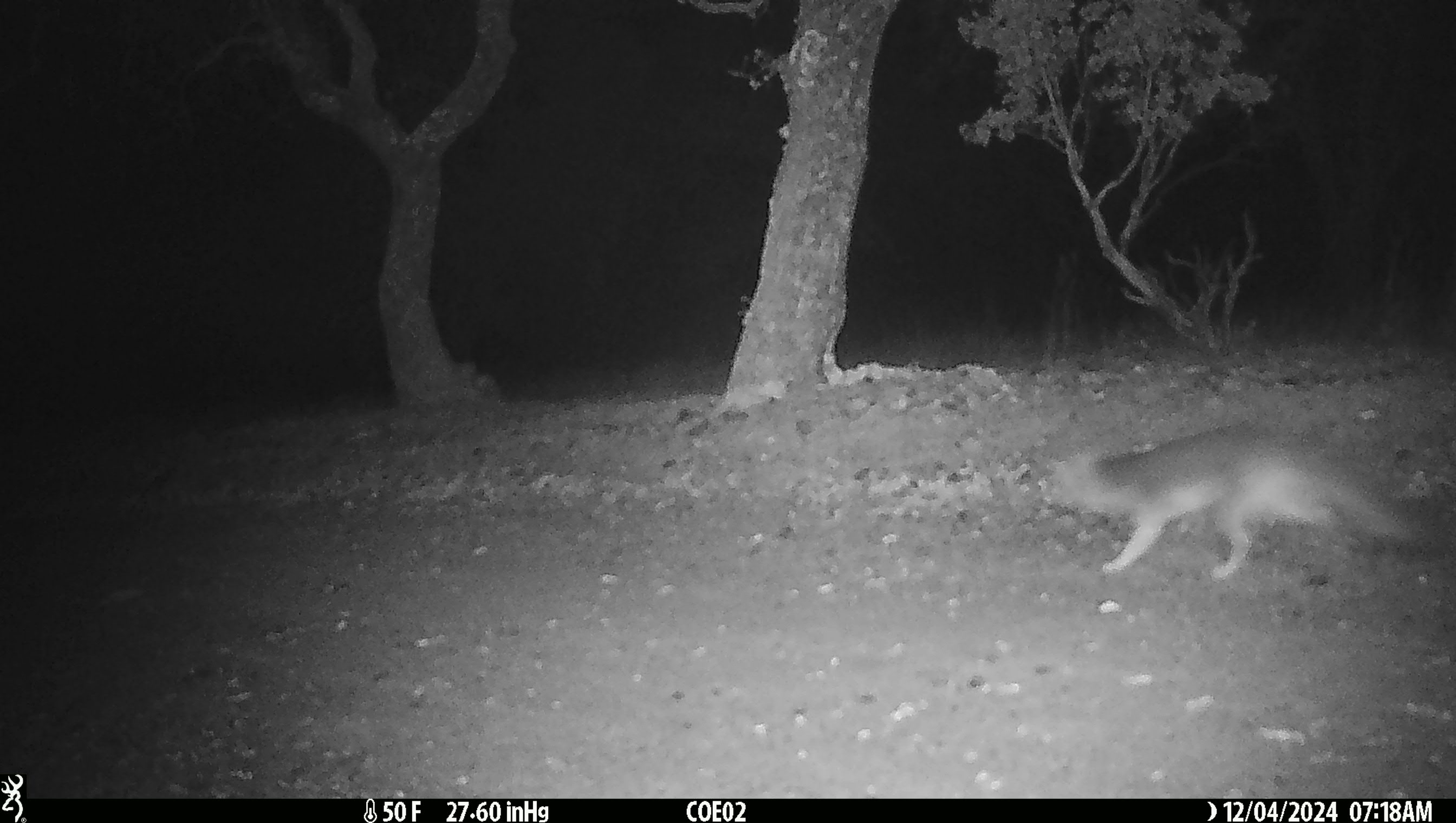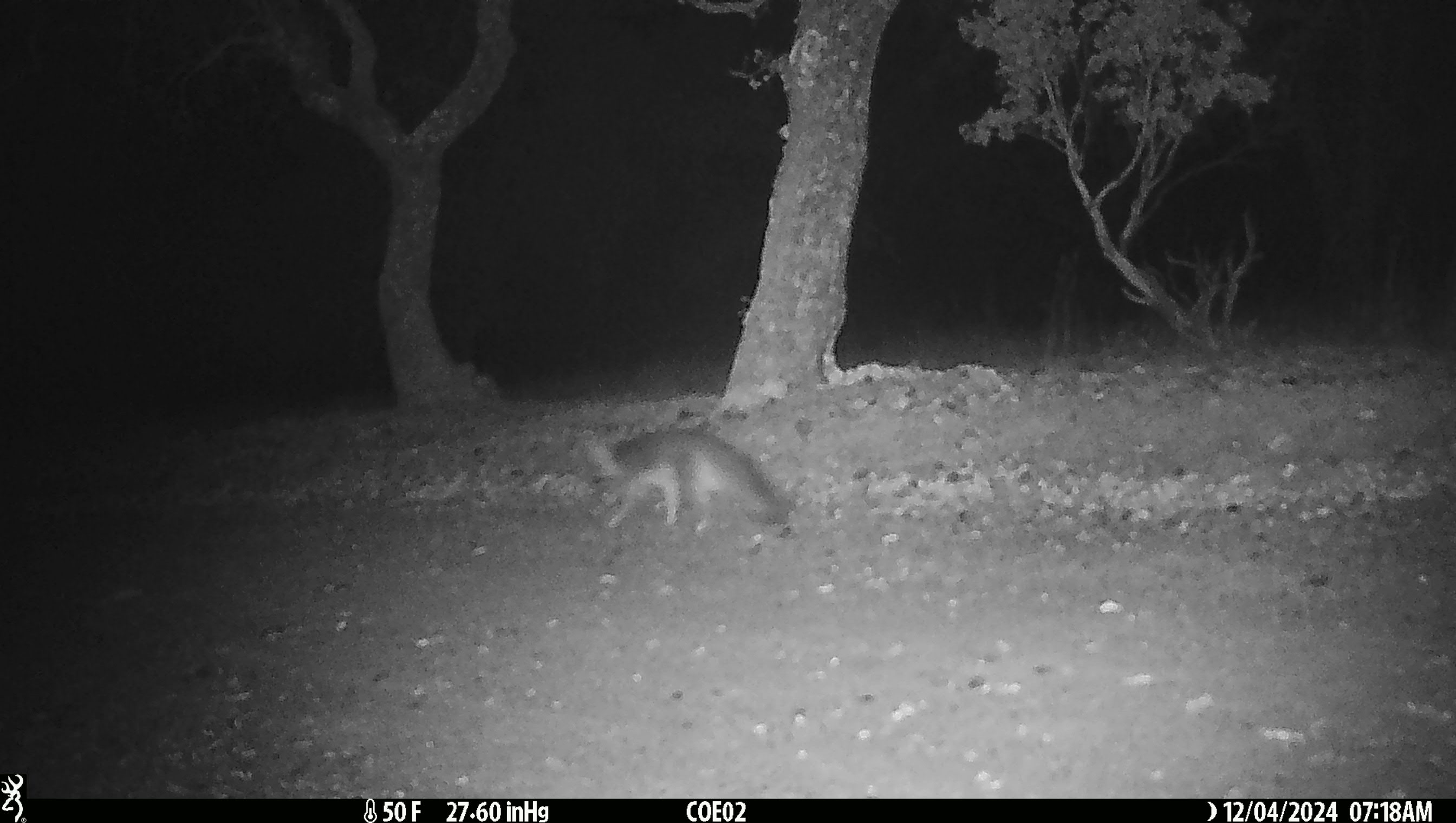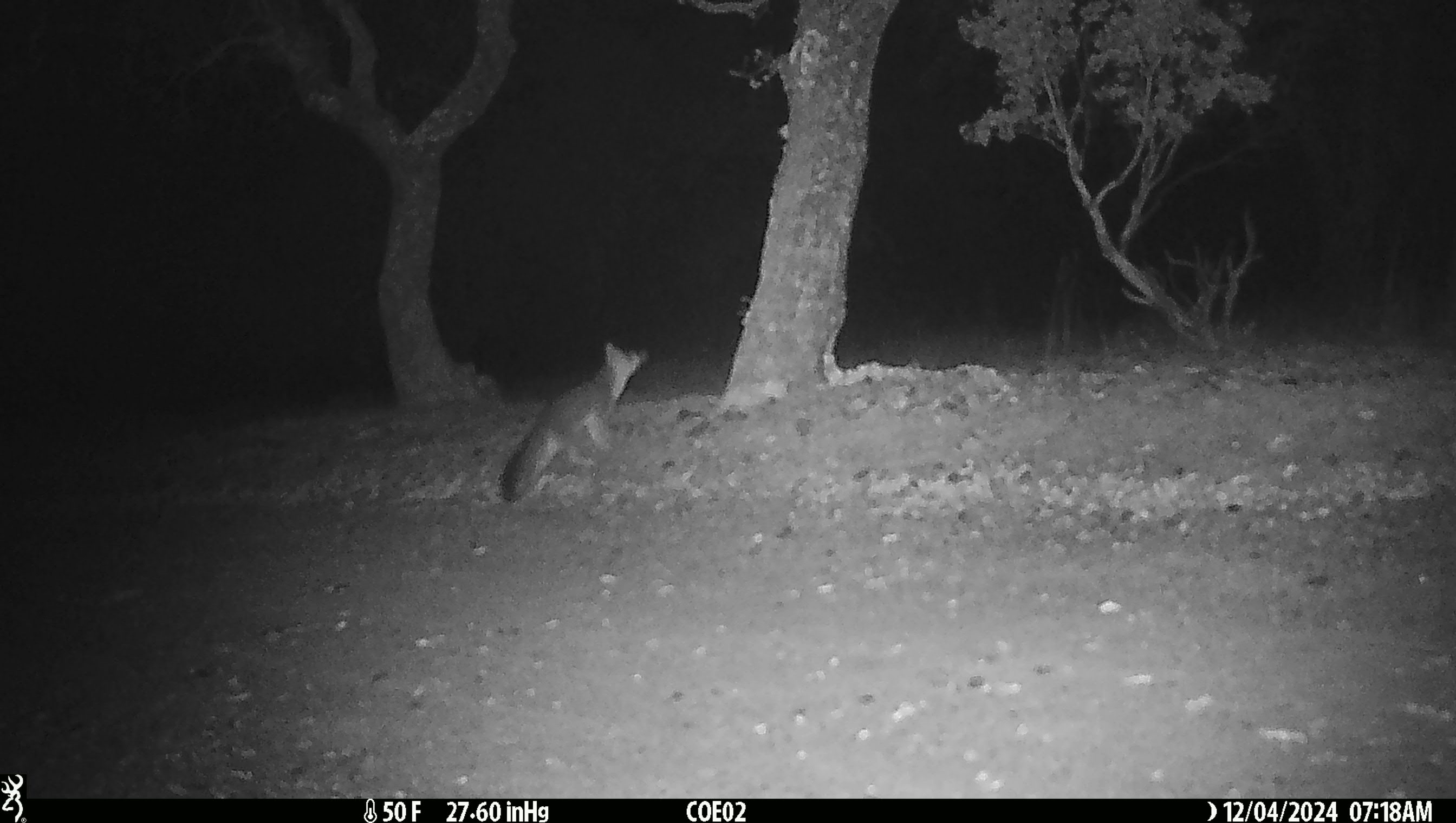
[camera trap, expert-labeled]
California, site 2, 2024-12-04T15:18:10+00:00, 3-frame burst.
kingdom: Animalia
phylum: Chordata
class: Mammalia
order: Carnivora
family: Canidae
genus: Urocyon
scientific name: Urocyon cinereoargenteus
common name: gray fox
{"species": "gray fox (Urocyon cinereoargenteus)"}